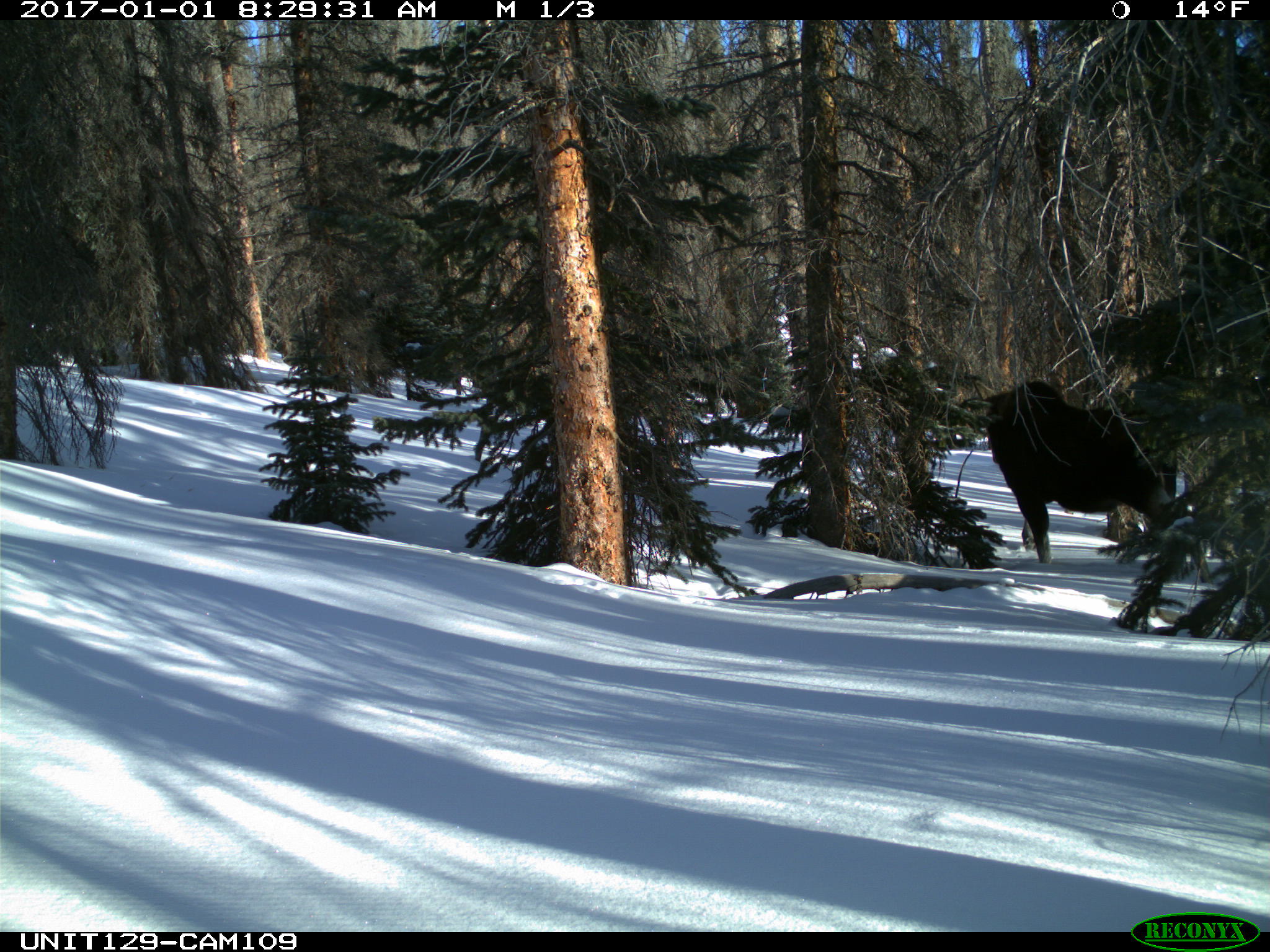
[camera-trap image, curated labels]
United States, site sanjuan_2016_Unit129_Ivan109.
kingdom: Animalia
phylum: Chordata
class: Mammalia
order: Artiodactyla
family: Cervidae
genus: Alces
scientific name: Alces alces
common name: moose